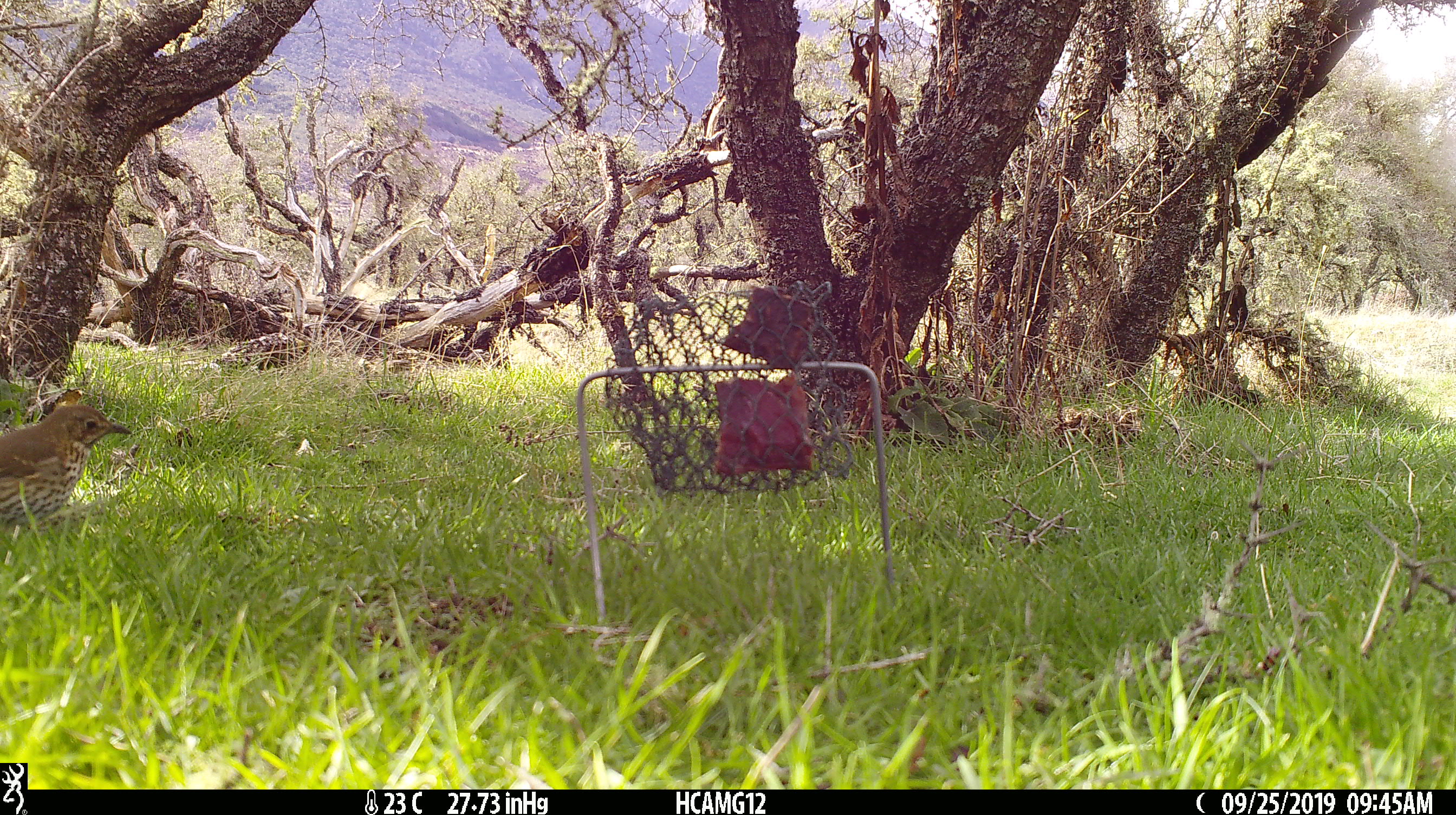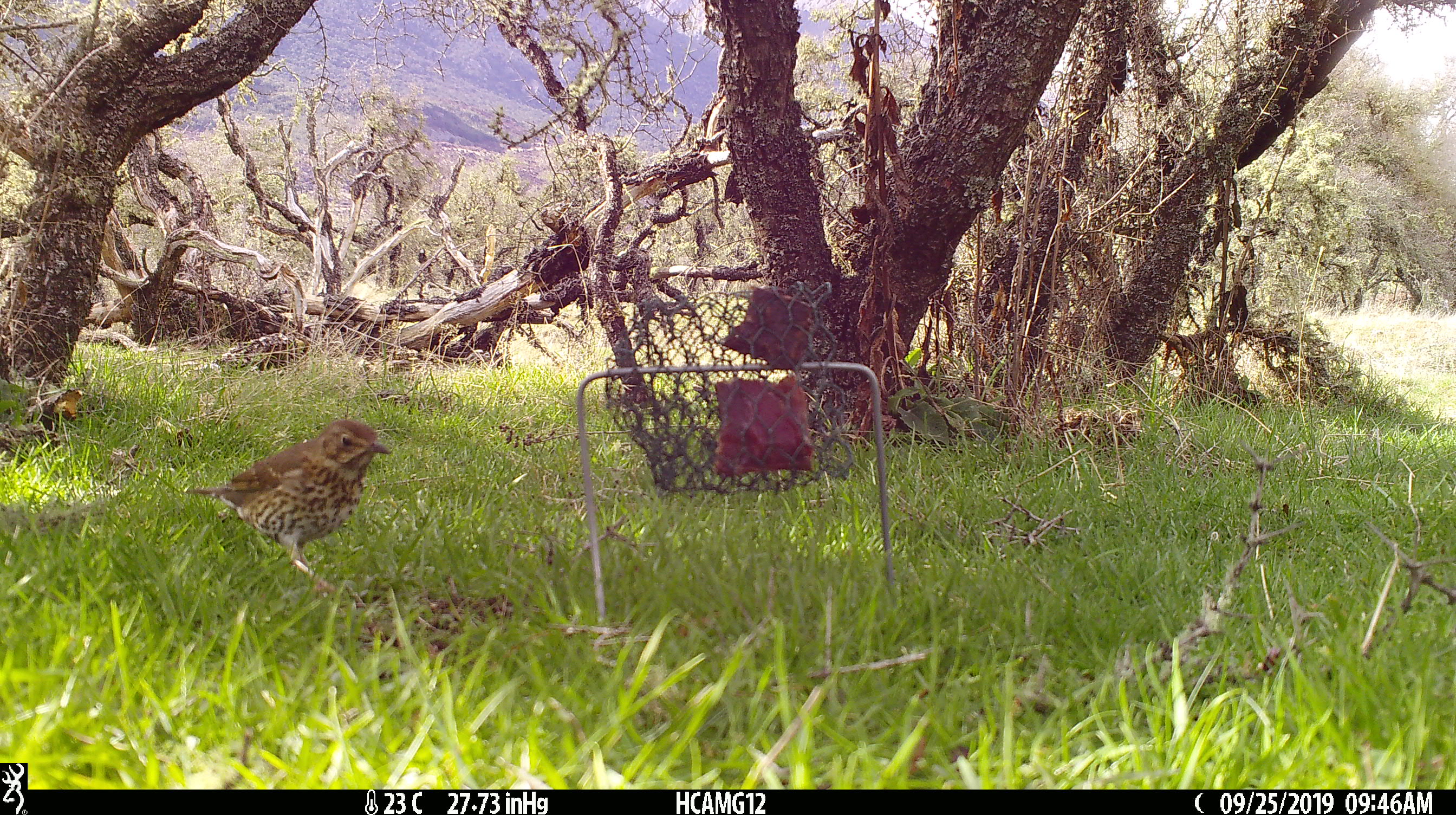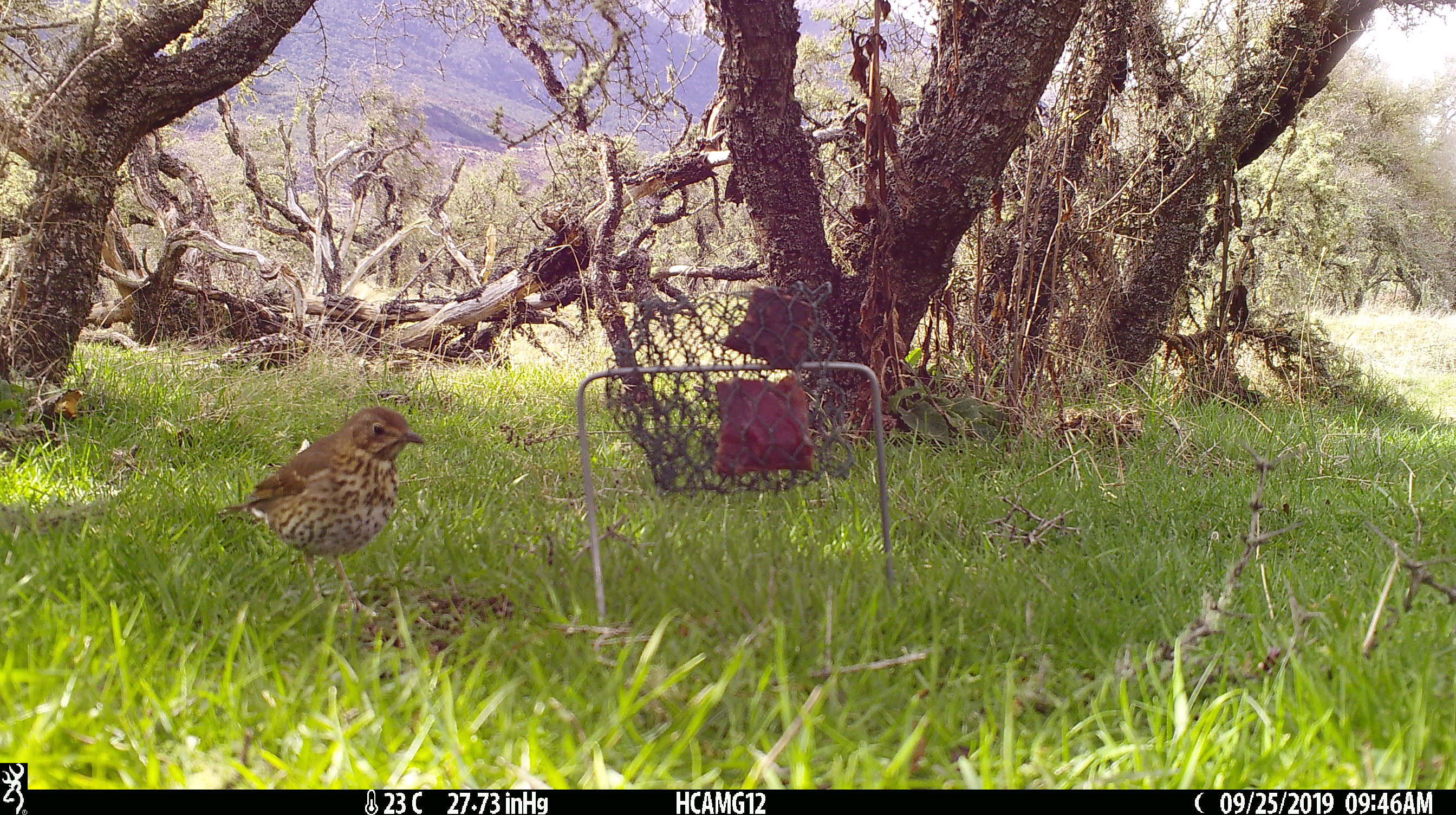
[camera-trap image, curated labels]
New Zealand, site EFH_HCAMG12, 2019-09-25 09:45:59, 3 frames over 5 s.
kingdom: Animalia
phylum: Chordata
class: Aves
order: Passeriformes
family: Turdidae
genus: Turdus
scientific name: Turdus philomelos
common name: song thrush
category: thrush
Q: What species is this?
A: Thrush (song thrush) (Turdus philomelos).